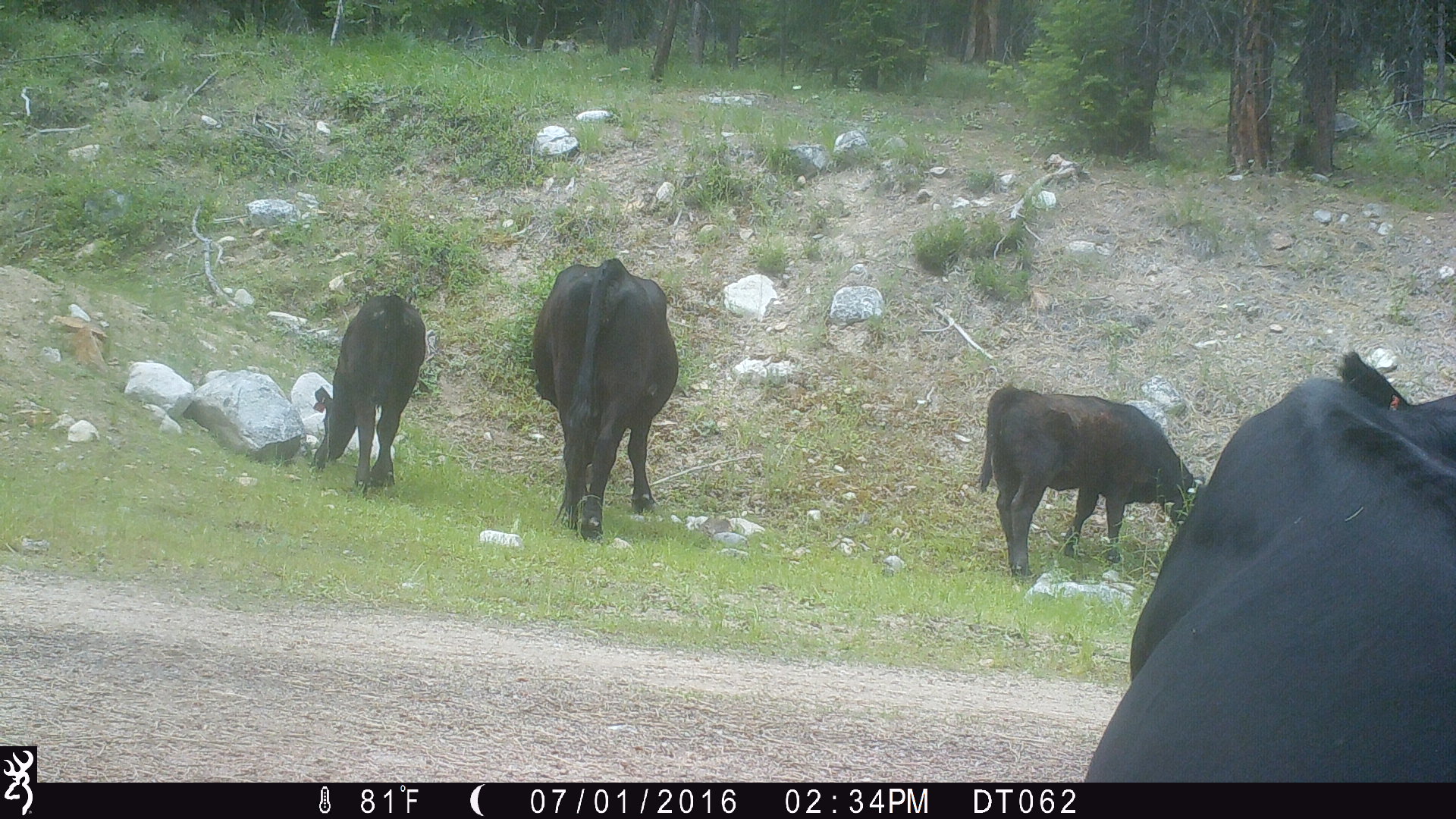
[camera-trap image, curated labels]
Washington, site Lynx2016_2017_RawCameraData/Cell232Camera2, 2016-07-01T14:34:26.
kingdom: Animalia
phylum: Chordata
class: Mammalia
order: Artiodactyla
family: Bovidae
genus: Bos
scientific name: Bos taurus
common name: domestic cattle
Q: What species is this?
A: Domestic cattle (Bos taurus).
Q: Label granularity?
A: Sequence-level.